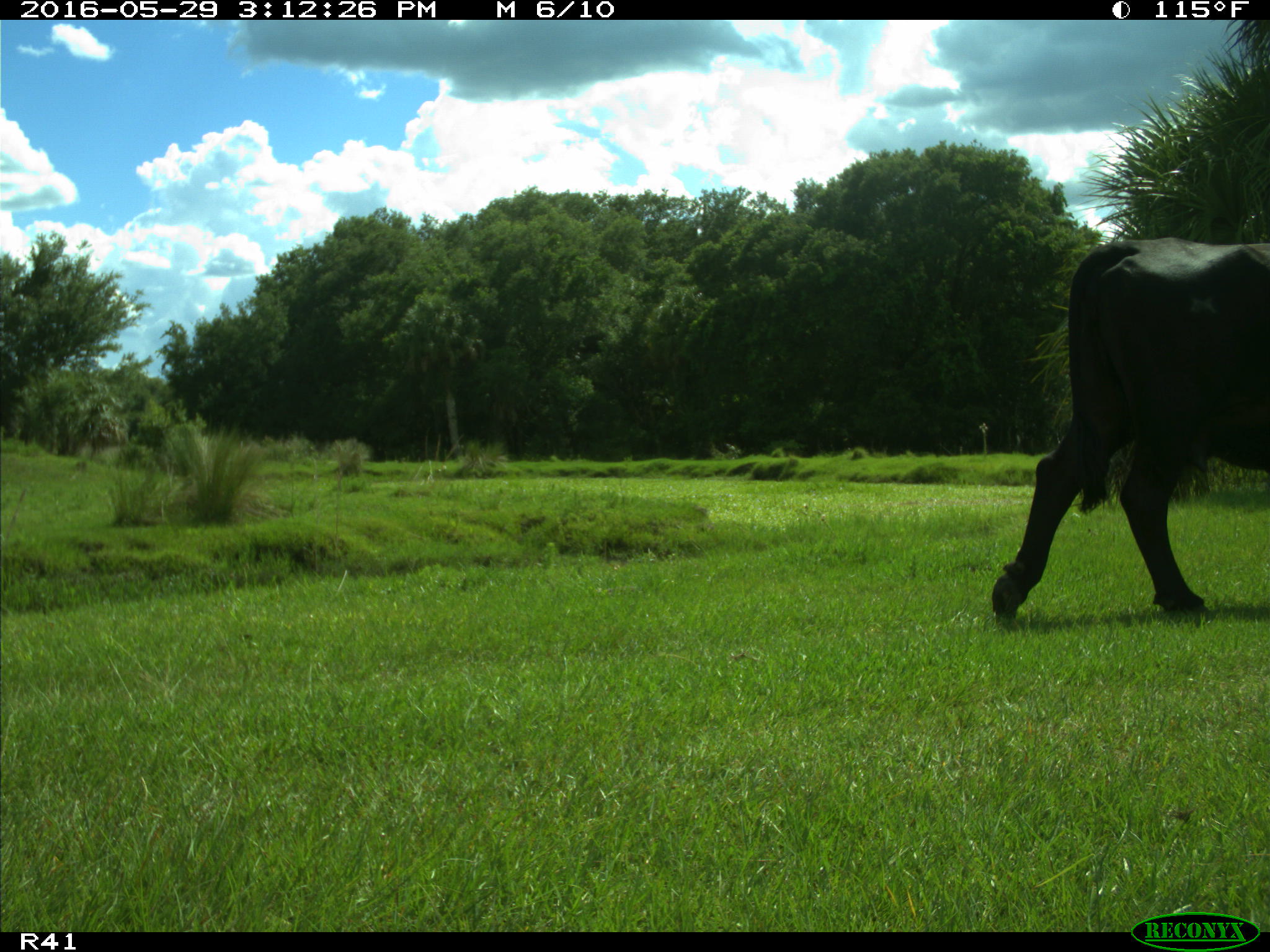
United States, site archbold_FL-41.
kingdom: Animalia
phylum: Chordata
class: Mammalia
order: Artiodactyla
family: Bovidae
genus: Bos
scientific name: Bos taurus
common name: domestic cow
Bos taurus (domestic cow).